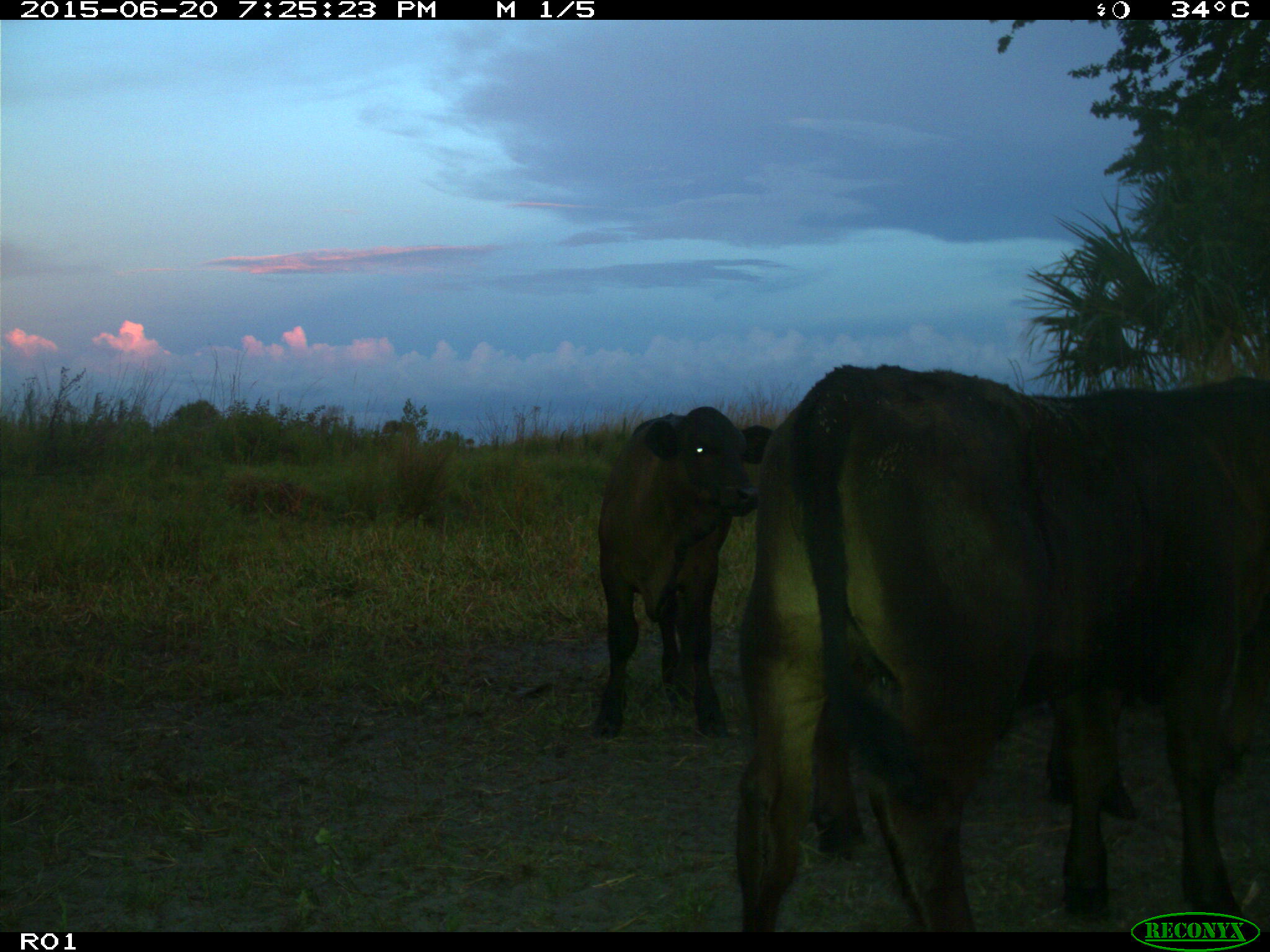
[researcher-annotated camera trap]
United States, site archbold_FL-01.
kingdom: Animalia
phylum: Chordata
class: Mammalia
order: Artiodactyla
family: Bovidae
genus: Bos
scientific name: Bos taurus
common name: domestic cow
Bos taurus (domestic cow).